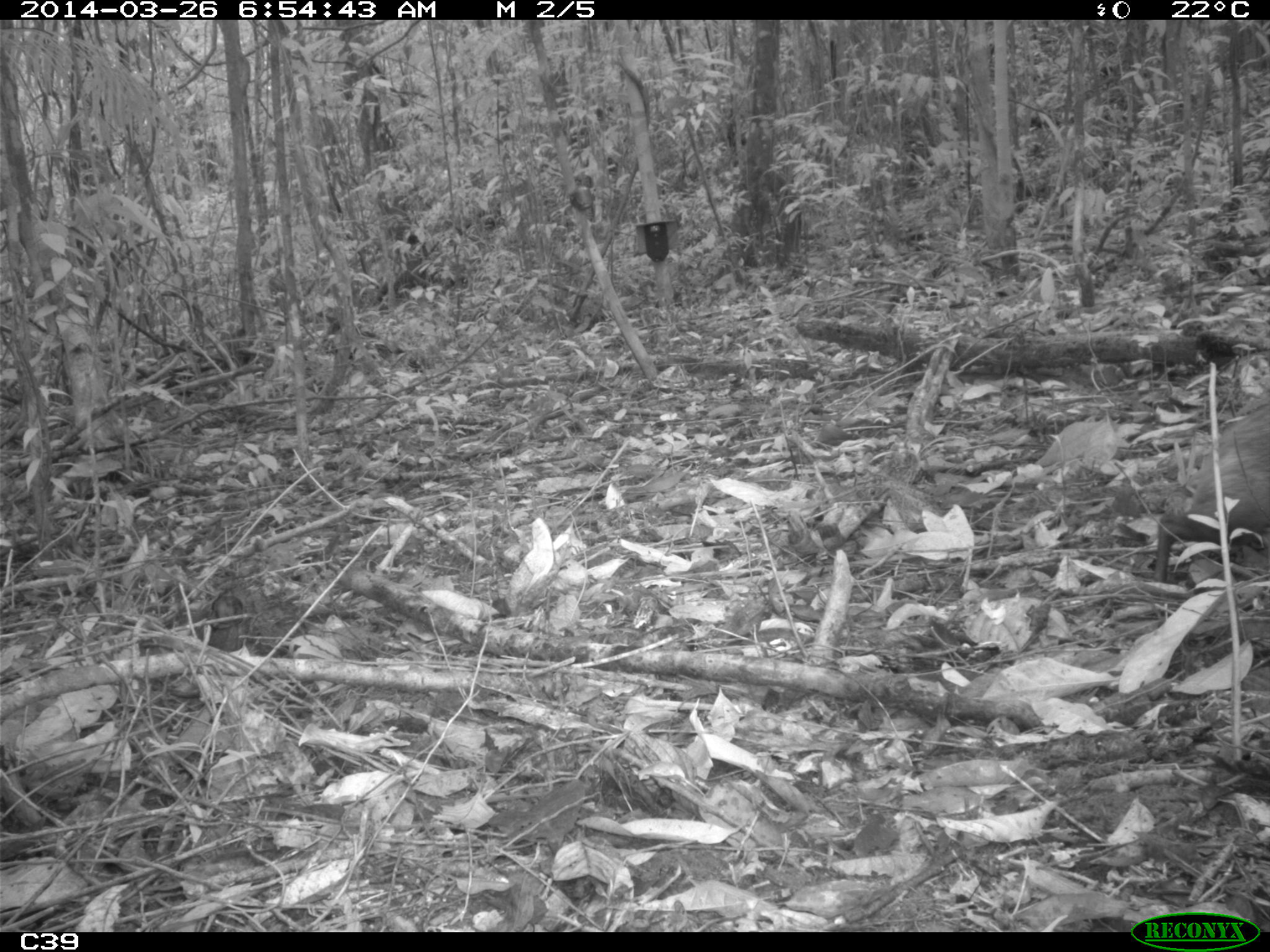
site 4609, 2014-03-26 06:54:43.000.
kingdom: Animalia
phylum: Chordata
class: Mammalia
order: Rodentia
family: Dasyproctidae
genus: Dasyprocta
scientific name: Dasyprocta leporina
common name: red-rumped agouti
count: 1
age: adult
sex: male